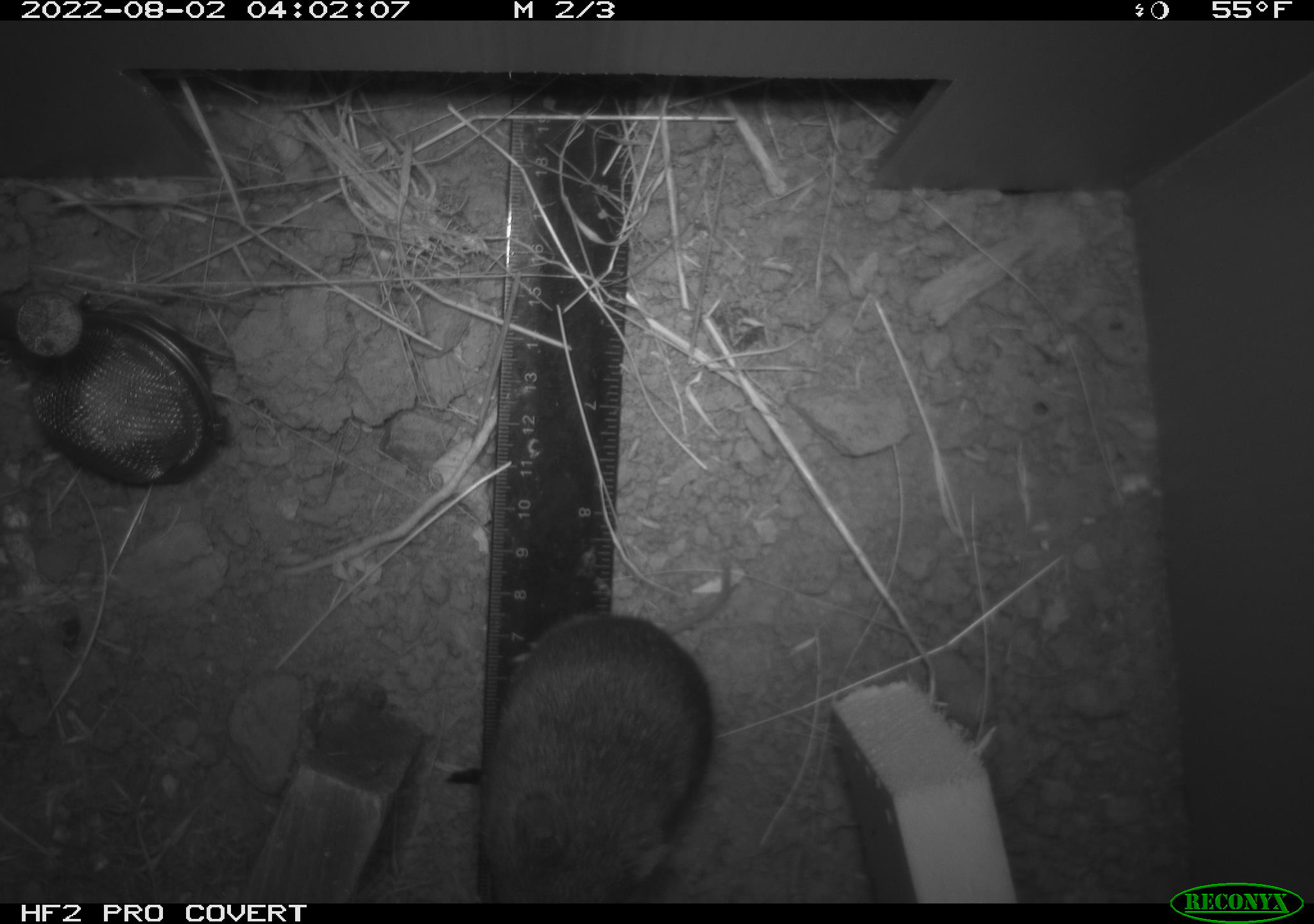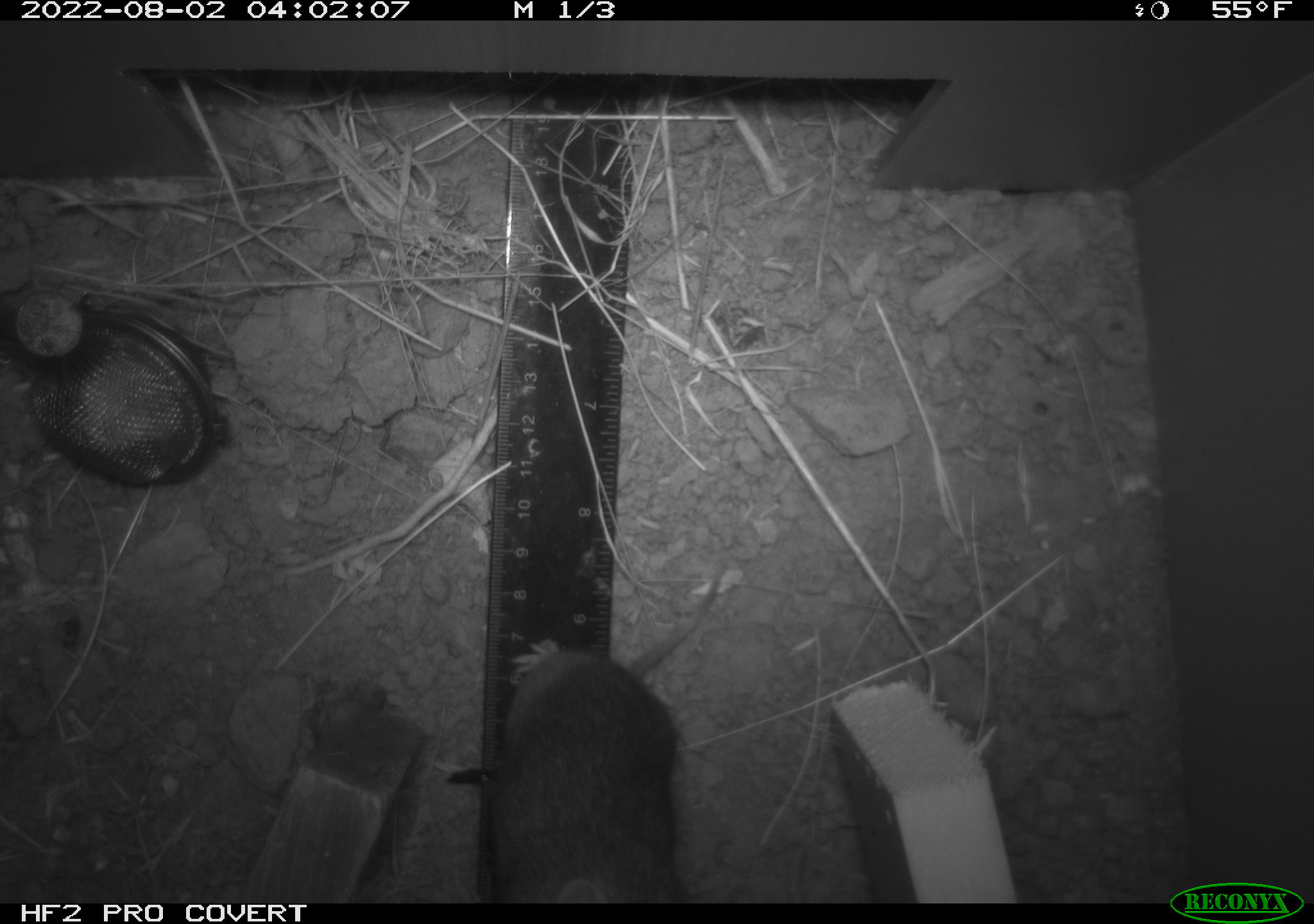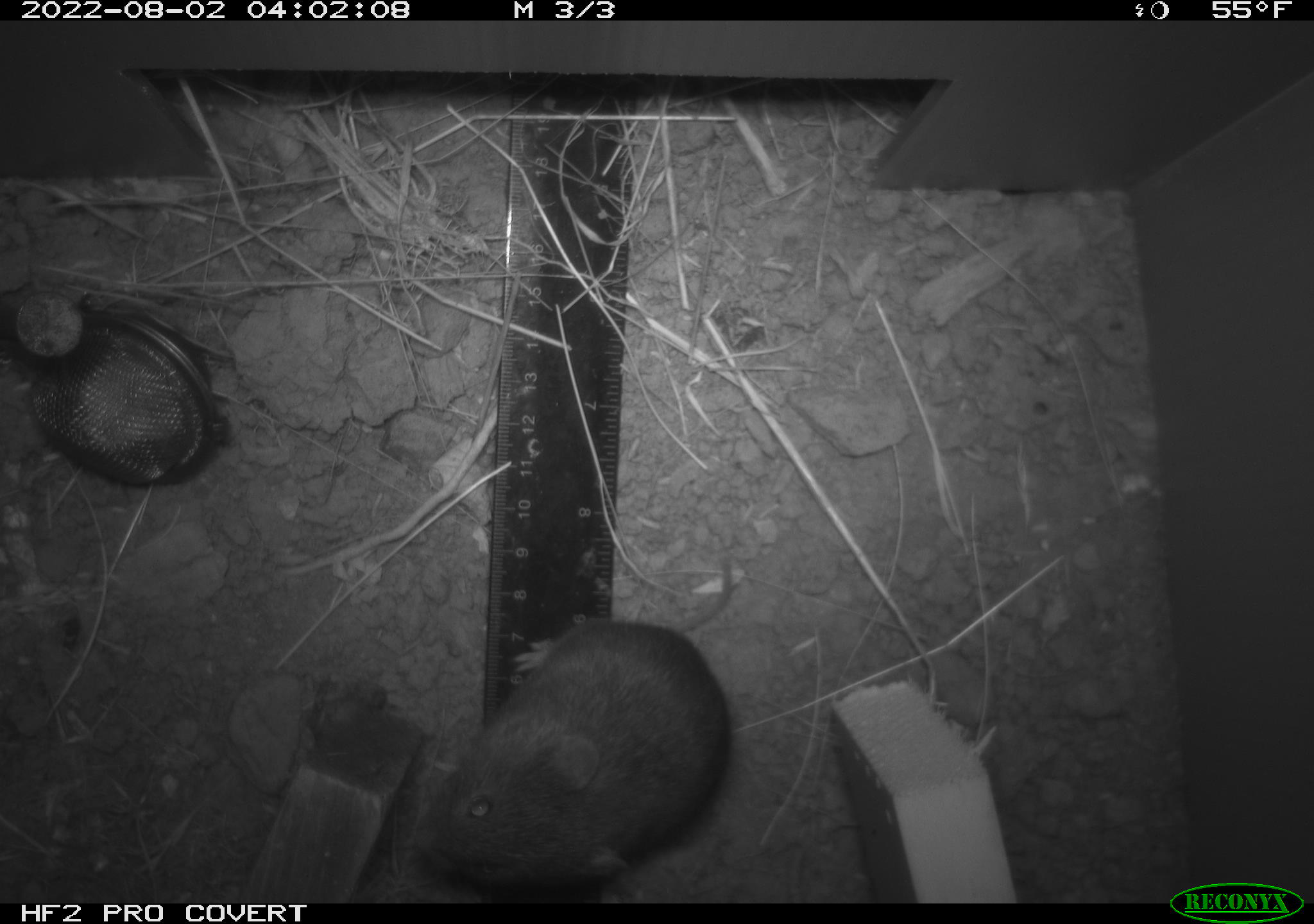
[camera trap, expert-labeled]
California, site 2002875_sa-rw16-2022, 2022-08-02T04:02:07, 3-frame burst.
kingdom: Animalia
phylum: Chordata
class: Mammalia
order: Rodentia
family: Cricetidae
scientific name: Arvicolinae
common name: voles, lemmings, and muskrats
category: arvicolinae subfamily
Arvicolinae subfamily (voles, lemmings, and muskrats) (Arvicolinae).